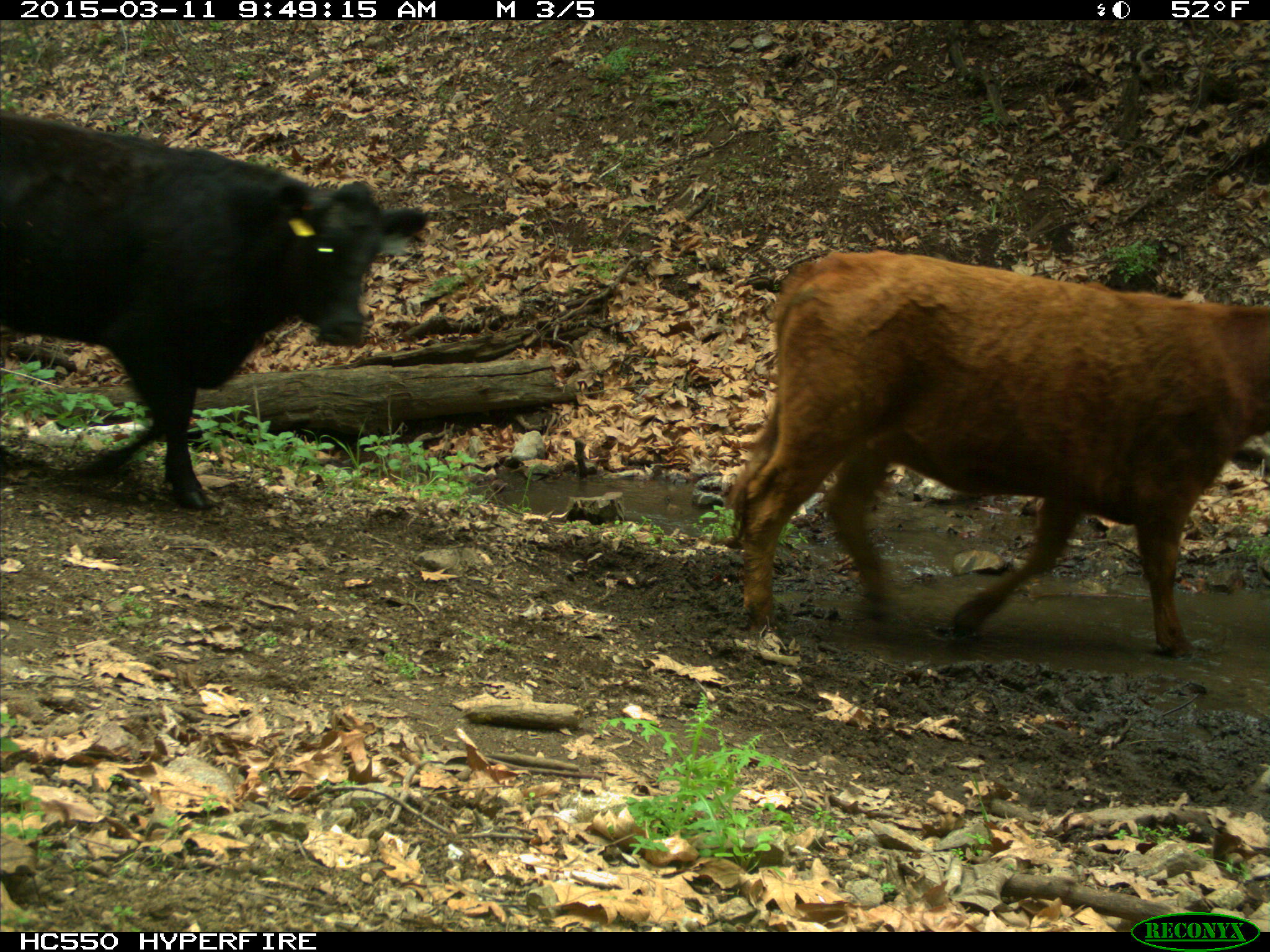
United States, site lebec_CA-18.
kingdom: Animalia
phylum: Chordata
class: Mammalia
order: Artiodactyla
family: Bovidae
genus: Bos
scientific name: Bos taurus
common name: domestic cow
Bos taurus (domestic cow).